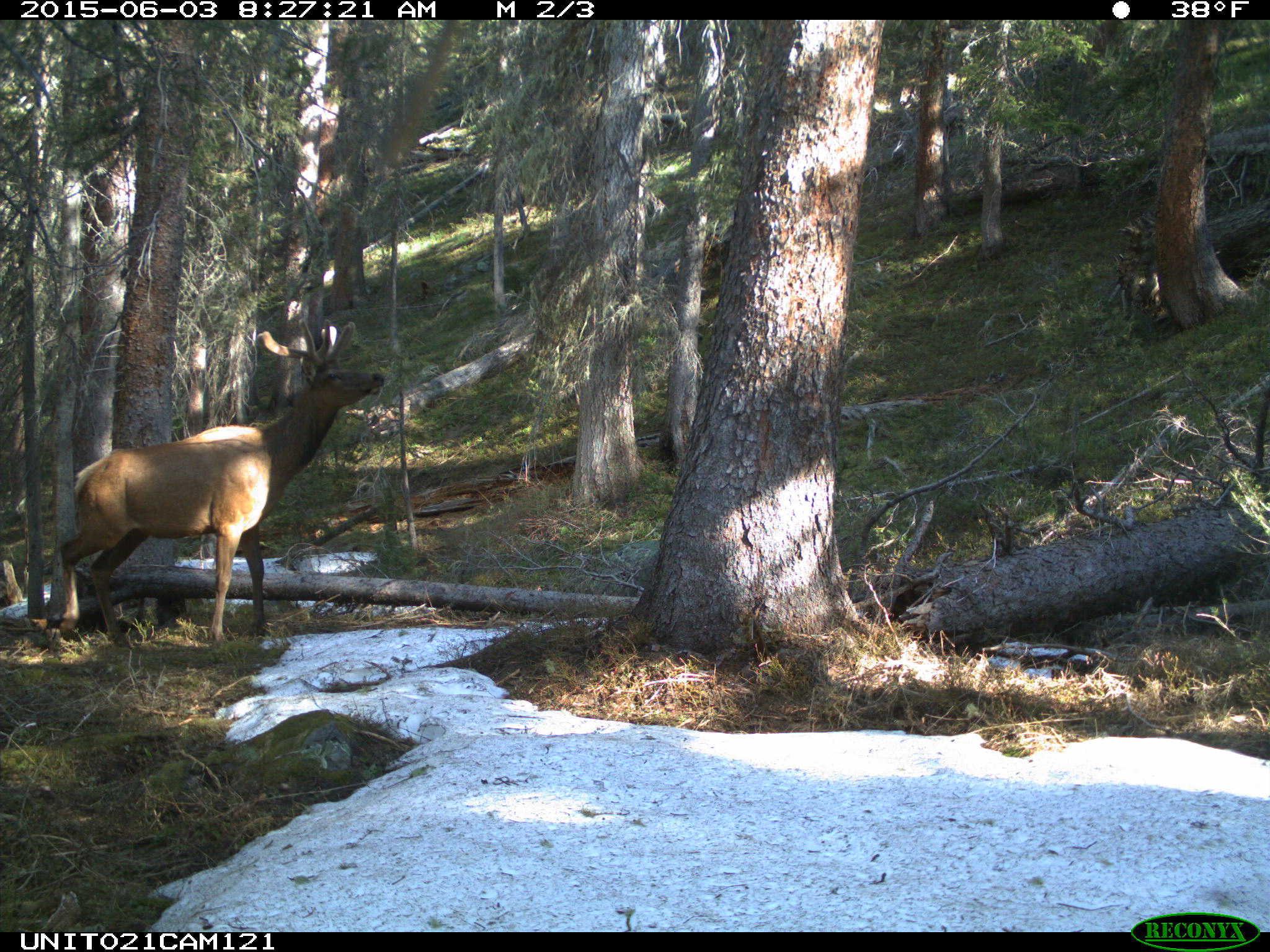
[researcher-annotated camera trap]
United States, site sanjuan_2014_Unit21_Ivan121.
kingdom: Animalia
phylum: Chordata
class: Mammalia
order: Artiodactyla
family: Cervidae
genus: Cervus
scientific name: Cervus elaphus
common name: red deer